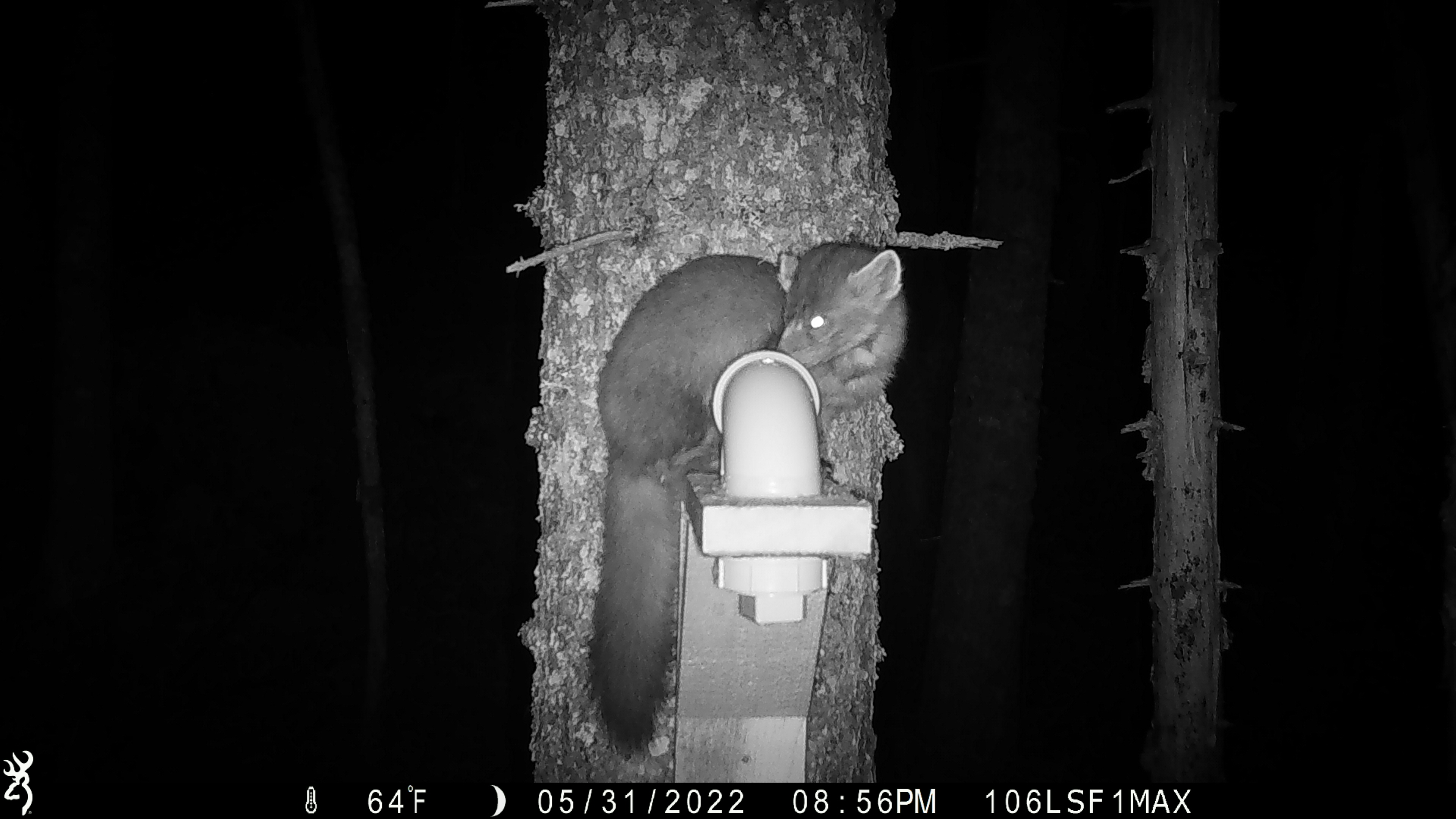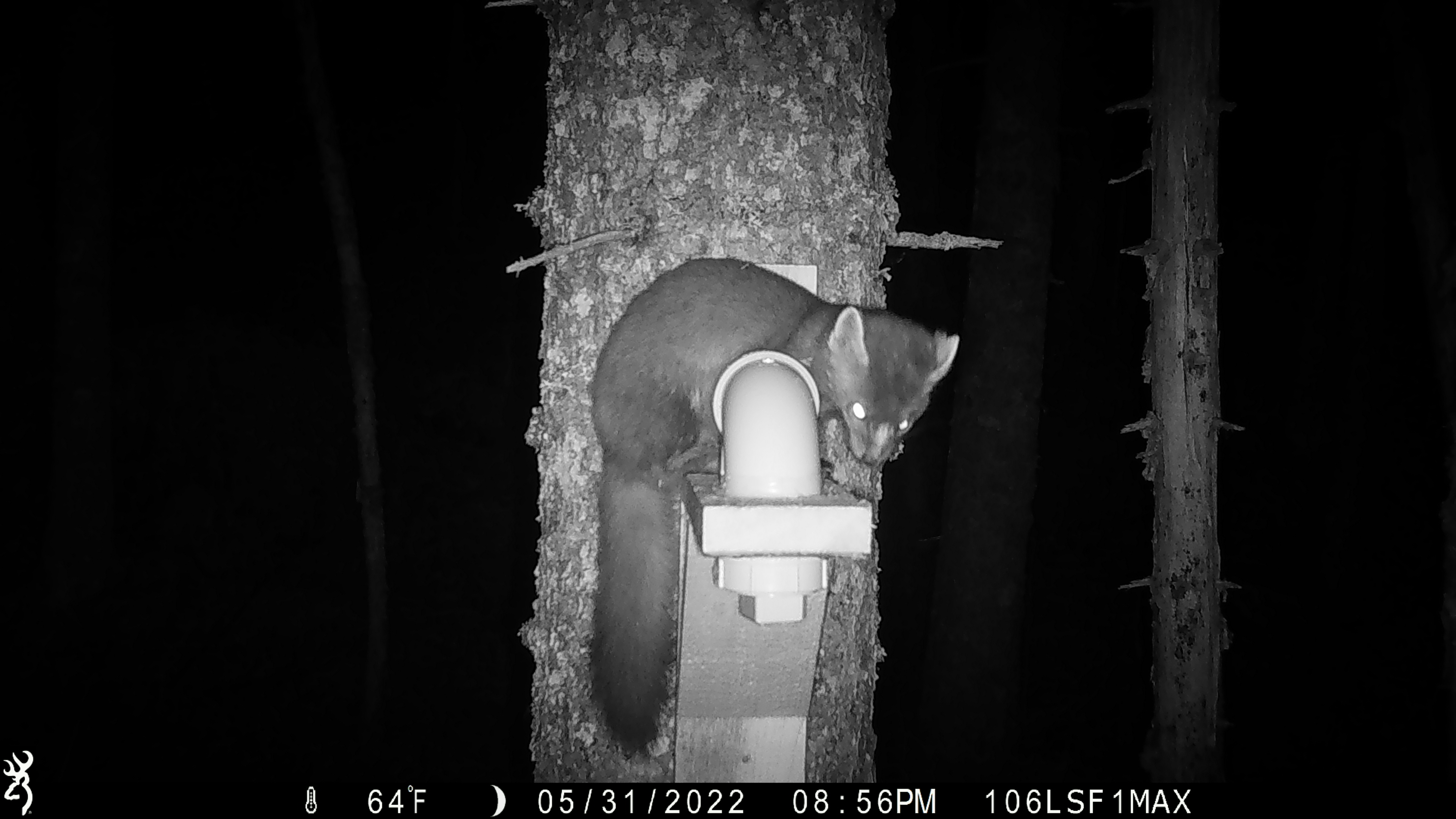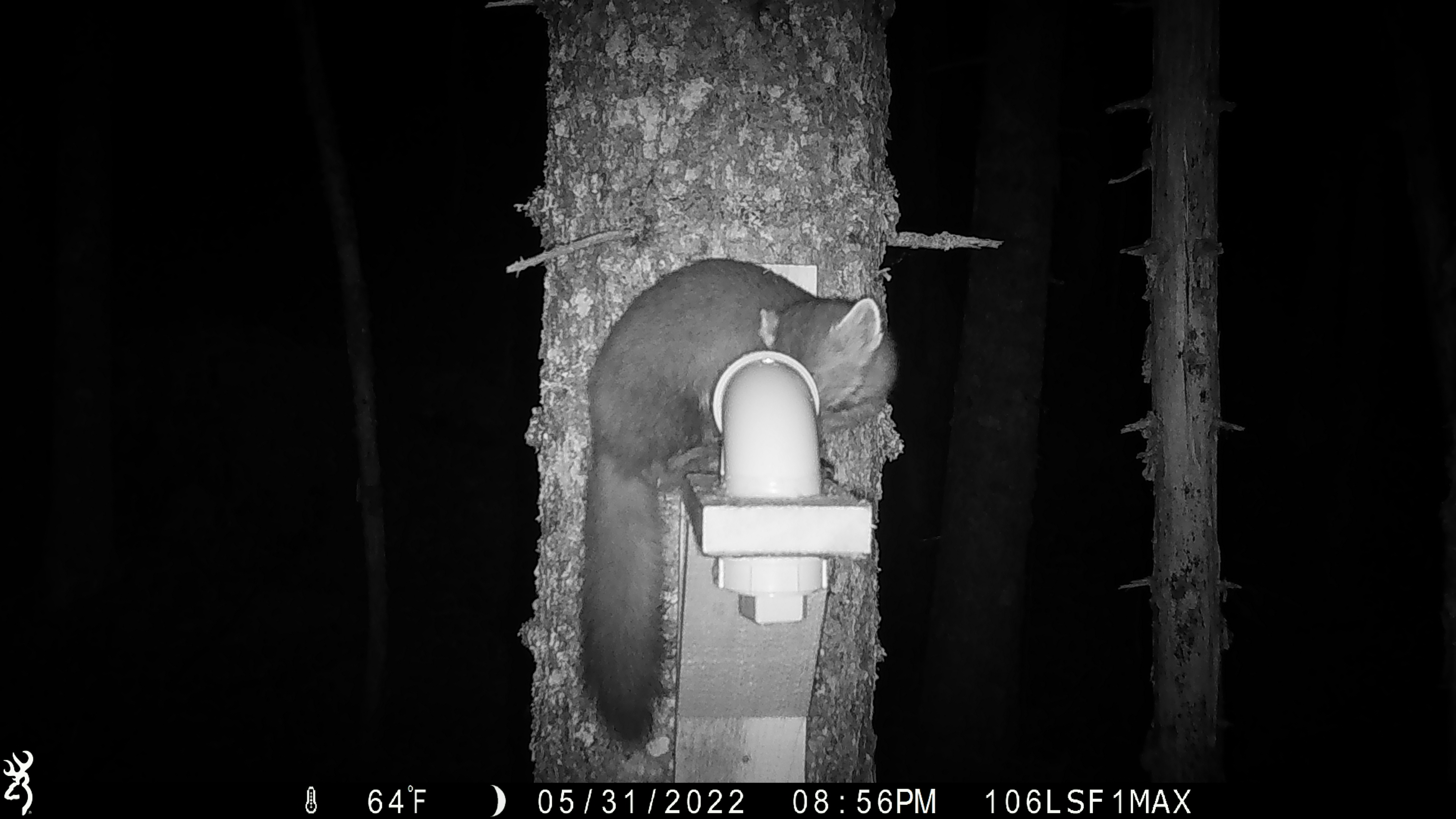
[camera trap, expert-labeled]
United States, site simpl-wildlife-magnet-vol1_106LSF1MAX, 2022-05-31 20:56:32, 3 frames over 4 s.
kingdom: Animalia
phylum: Chordata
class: Mammalia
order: Carnivora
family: Mustelidae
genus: Martes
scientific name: Martes americana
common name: american marten